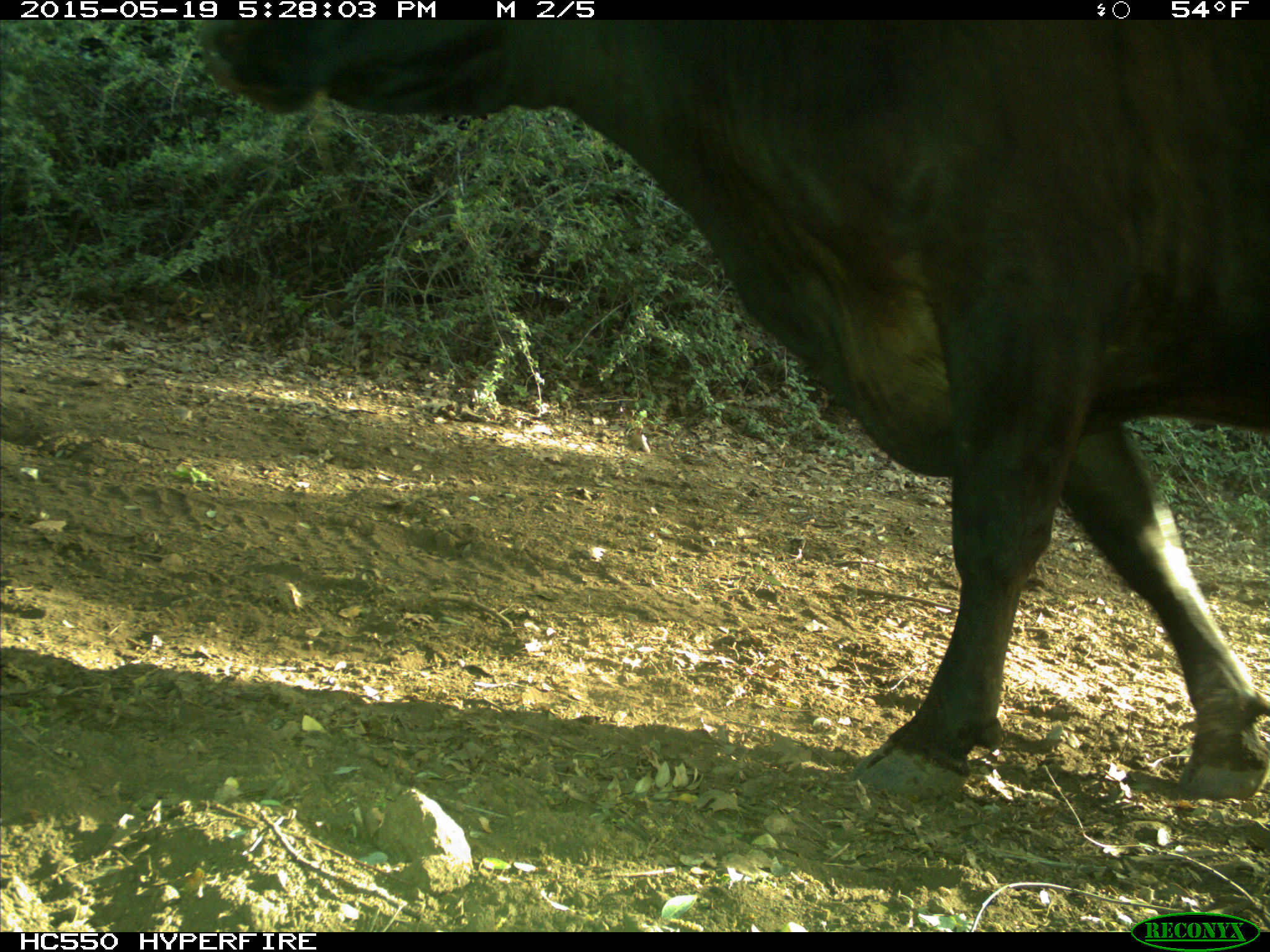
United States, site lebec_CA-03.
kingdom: Animalia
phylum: Chordata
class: Mammalia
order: Artiodactyla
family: Bovidae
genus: Bos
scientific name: Bos taurus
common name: domestic cow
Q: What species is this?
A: Bos taurus (domestic cow).